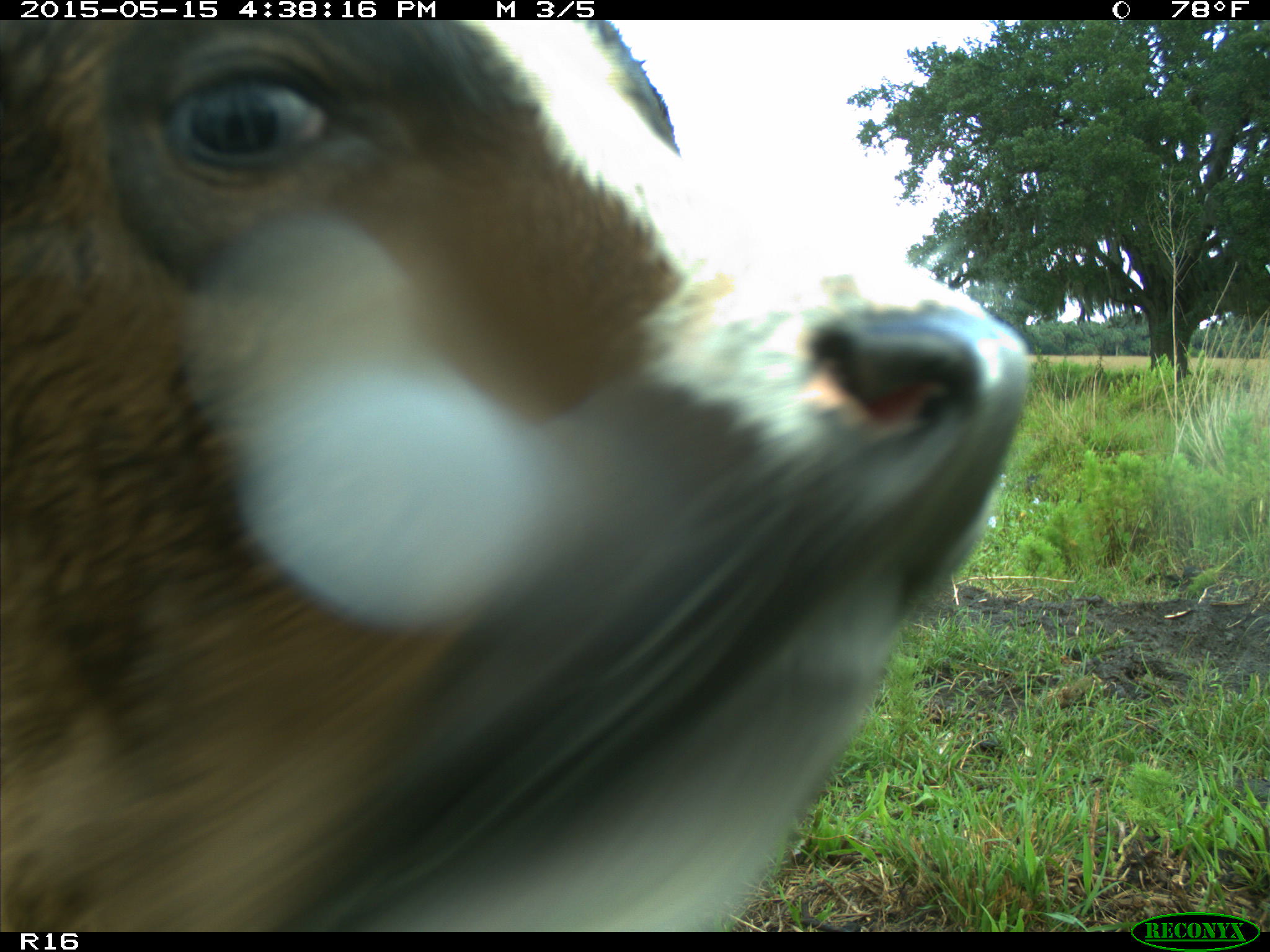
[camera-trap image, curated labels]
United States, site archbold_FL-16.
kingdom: Animalia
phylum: Chordata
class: Mammalia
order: Artiodactyla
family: Bovidae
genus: Bos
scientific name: Bos taurus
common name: domestic cow